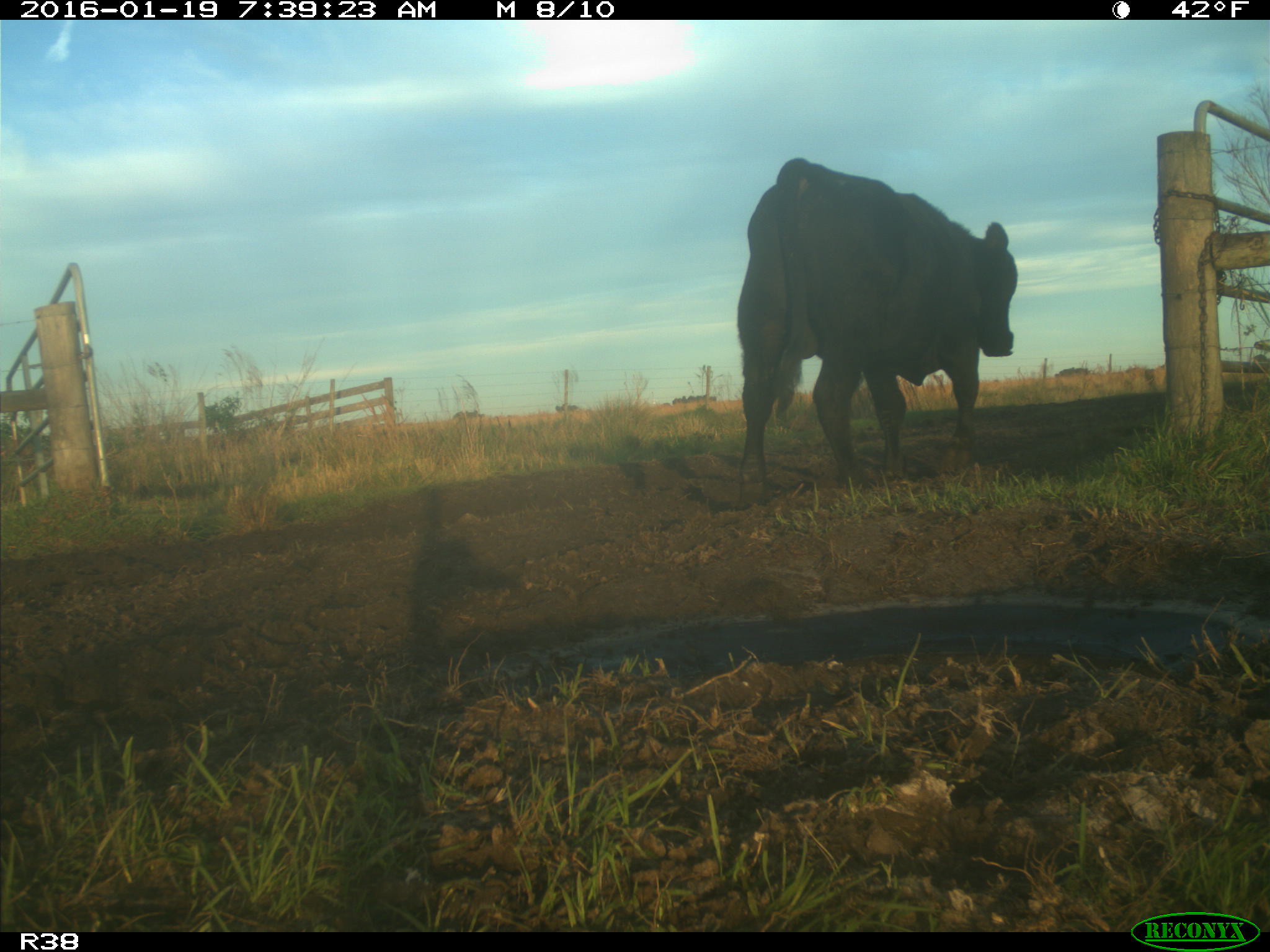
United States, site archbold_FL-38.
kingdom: Animalia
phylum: Chordata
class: Mammalia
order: Artiodactyla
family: Bovidae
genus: Bos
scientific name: Bos taurus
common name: domestic cow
Bos taurus (domestic cow).